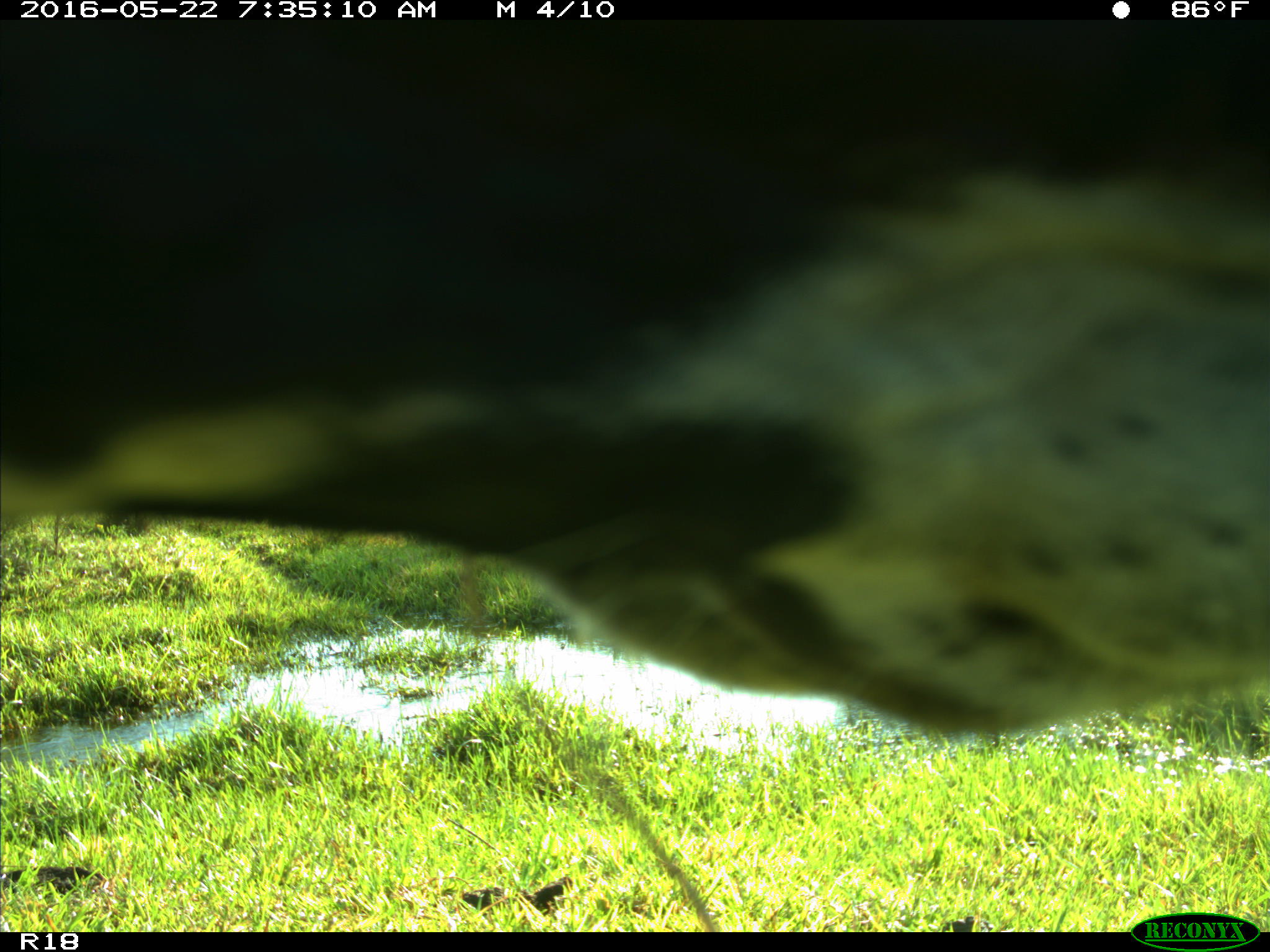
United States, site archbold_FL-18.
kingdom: Animalia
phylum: Chordata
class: Mammalia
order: Artiodactyla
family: Bovidae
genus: Bos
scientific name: Bos taurus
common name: domestic cow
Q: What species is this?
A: Bos taurus (domestic cow).